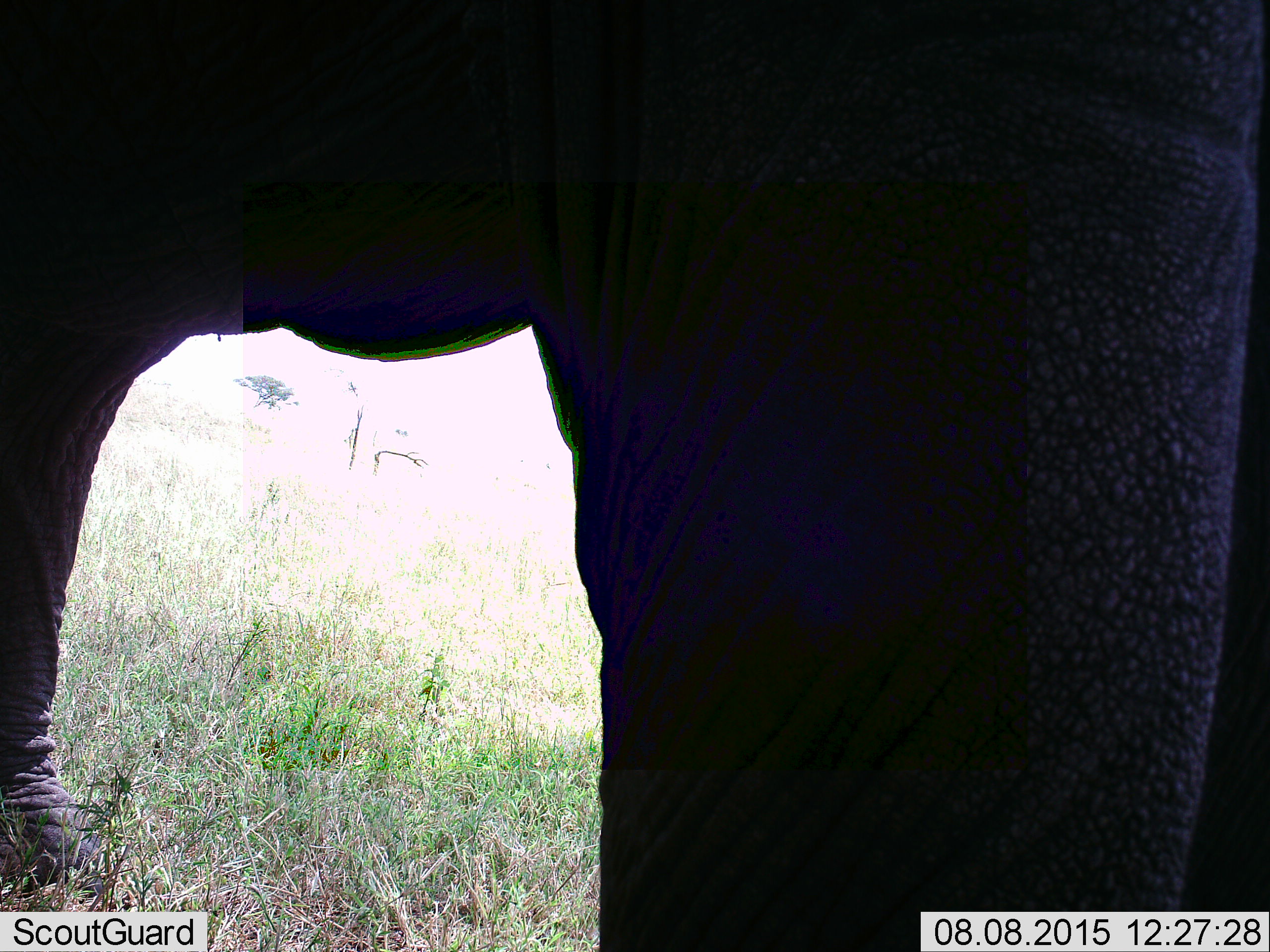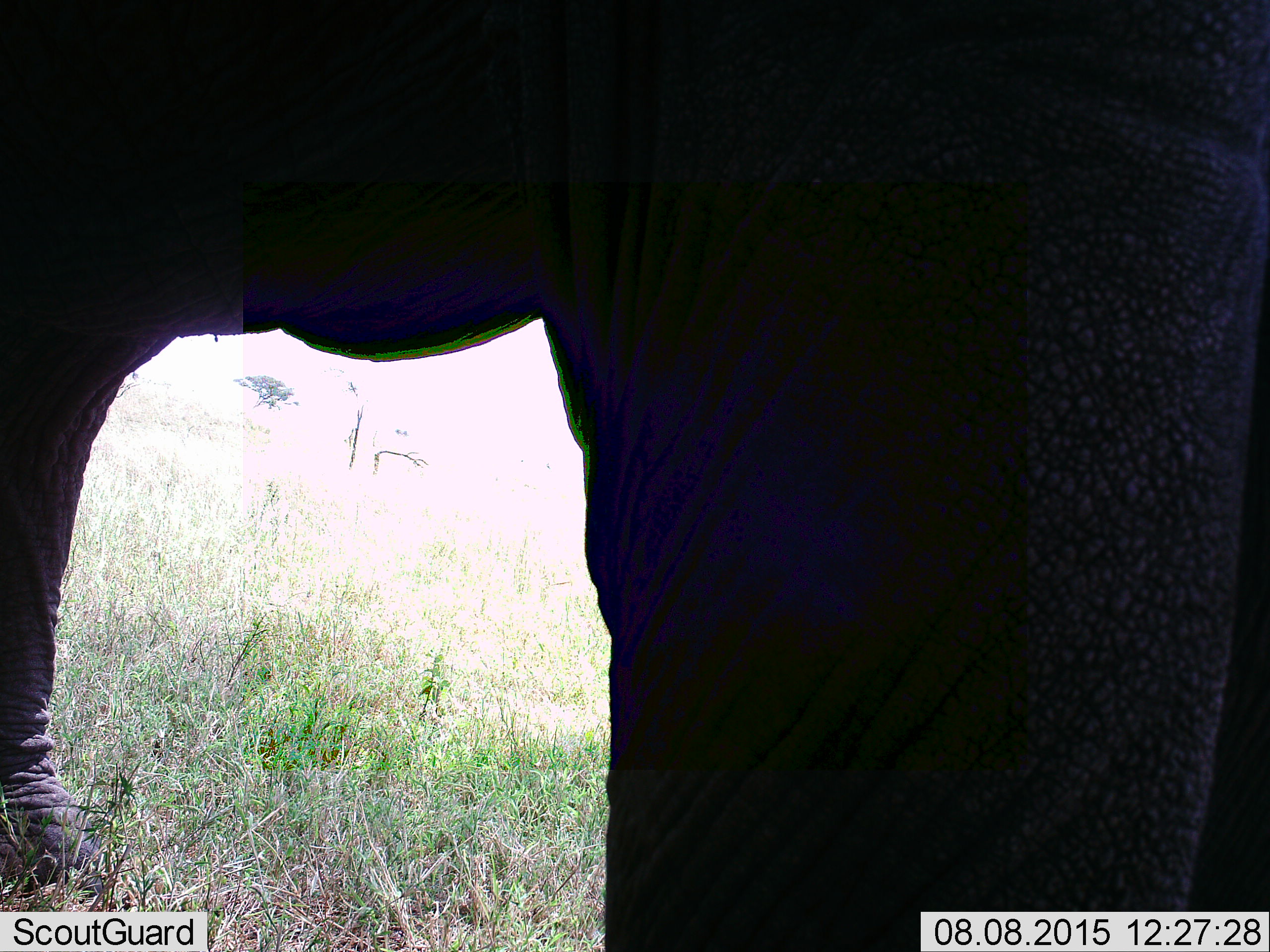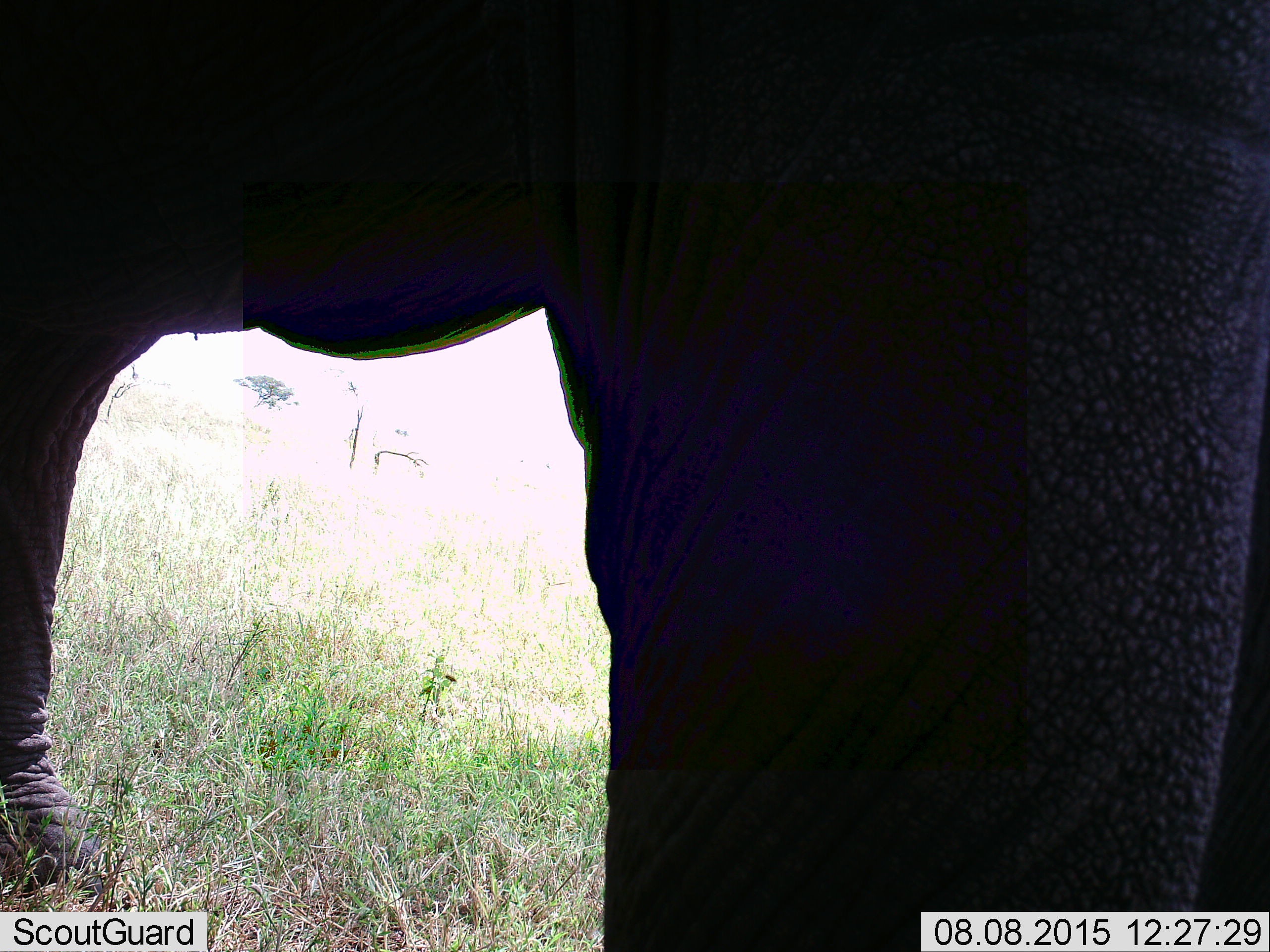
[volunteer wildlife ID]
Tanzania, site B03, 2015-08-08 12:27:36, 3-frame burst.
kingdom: Animalia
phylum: Chordata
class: Mammalia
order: Proboscidea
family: Elephantidae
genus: Loxodonta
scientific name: Loxodonta africana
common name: african bush elephant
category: elephant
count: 1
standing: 94%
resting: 6%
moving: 0%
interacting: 0%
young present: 0%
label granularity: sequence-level